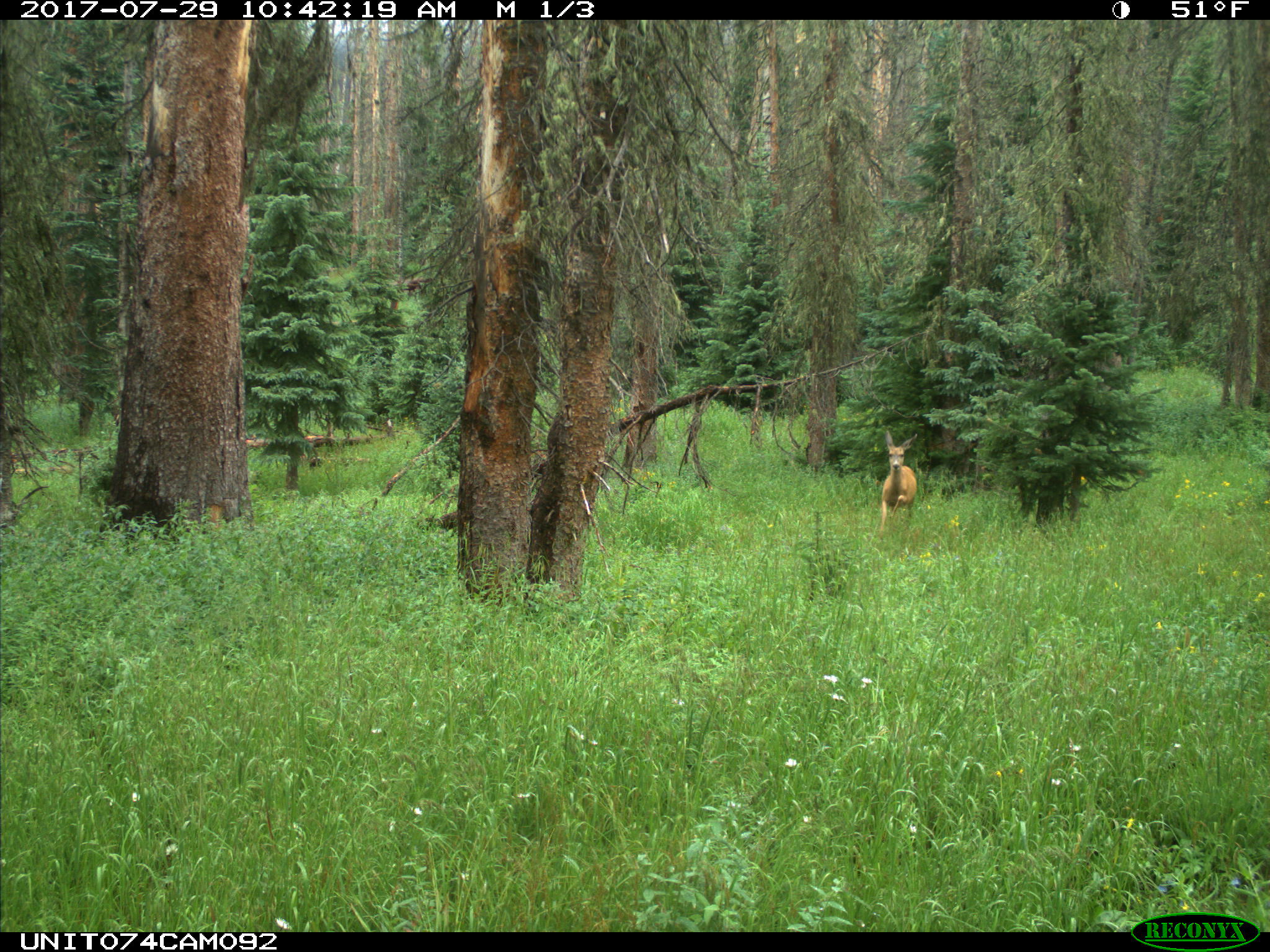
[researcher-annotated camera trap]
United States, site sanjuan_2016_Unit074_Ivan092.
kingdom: Animalia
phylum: Chordata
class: Mammalia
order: Artiodactyla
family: Cervidae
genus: Odocoileus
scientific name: Odocoileus hemionus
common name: mule deer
Odocoileus hemionus (mule deer).